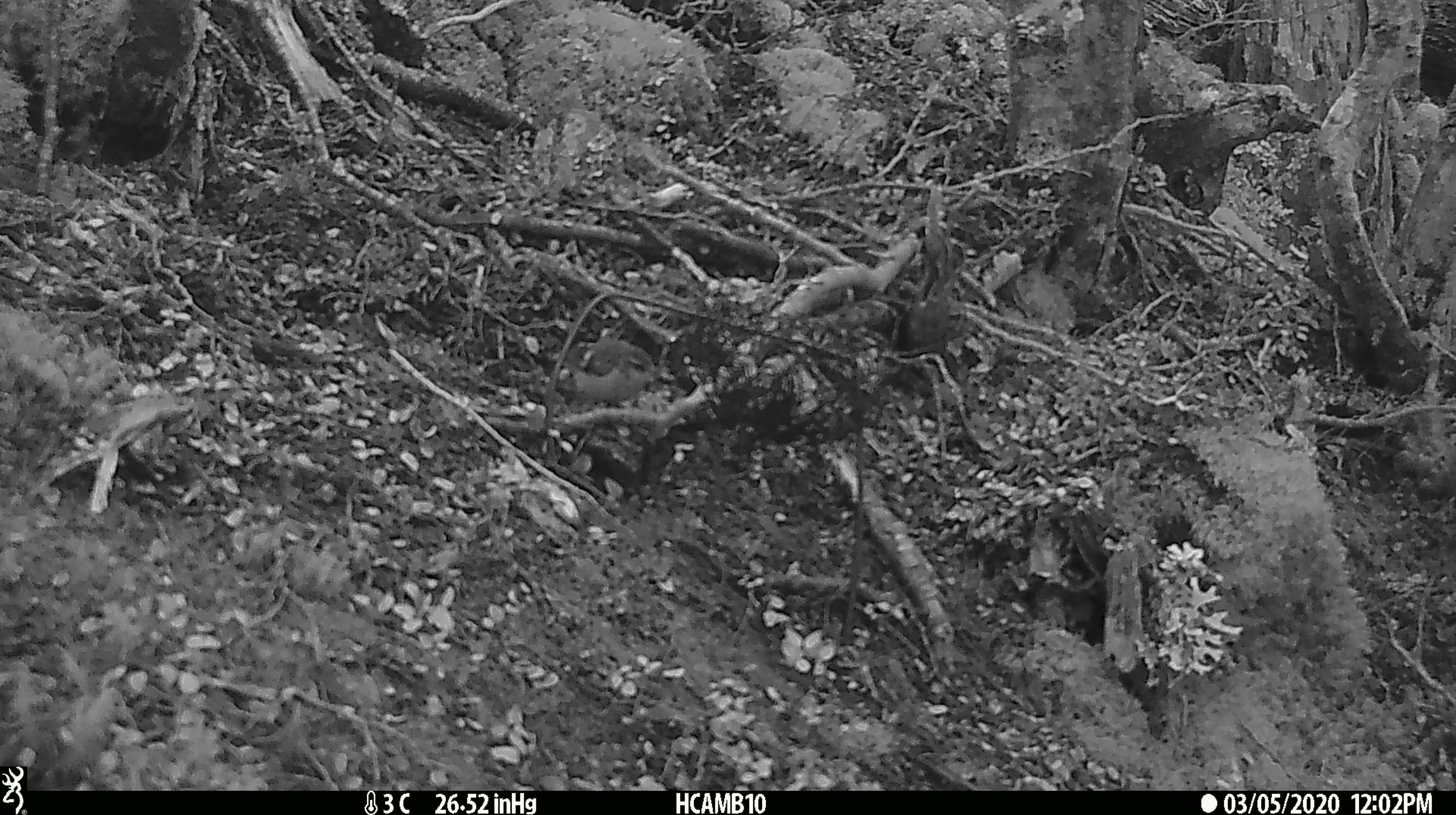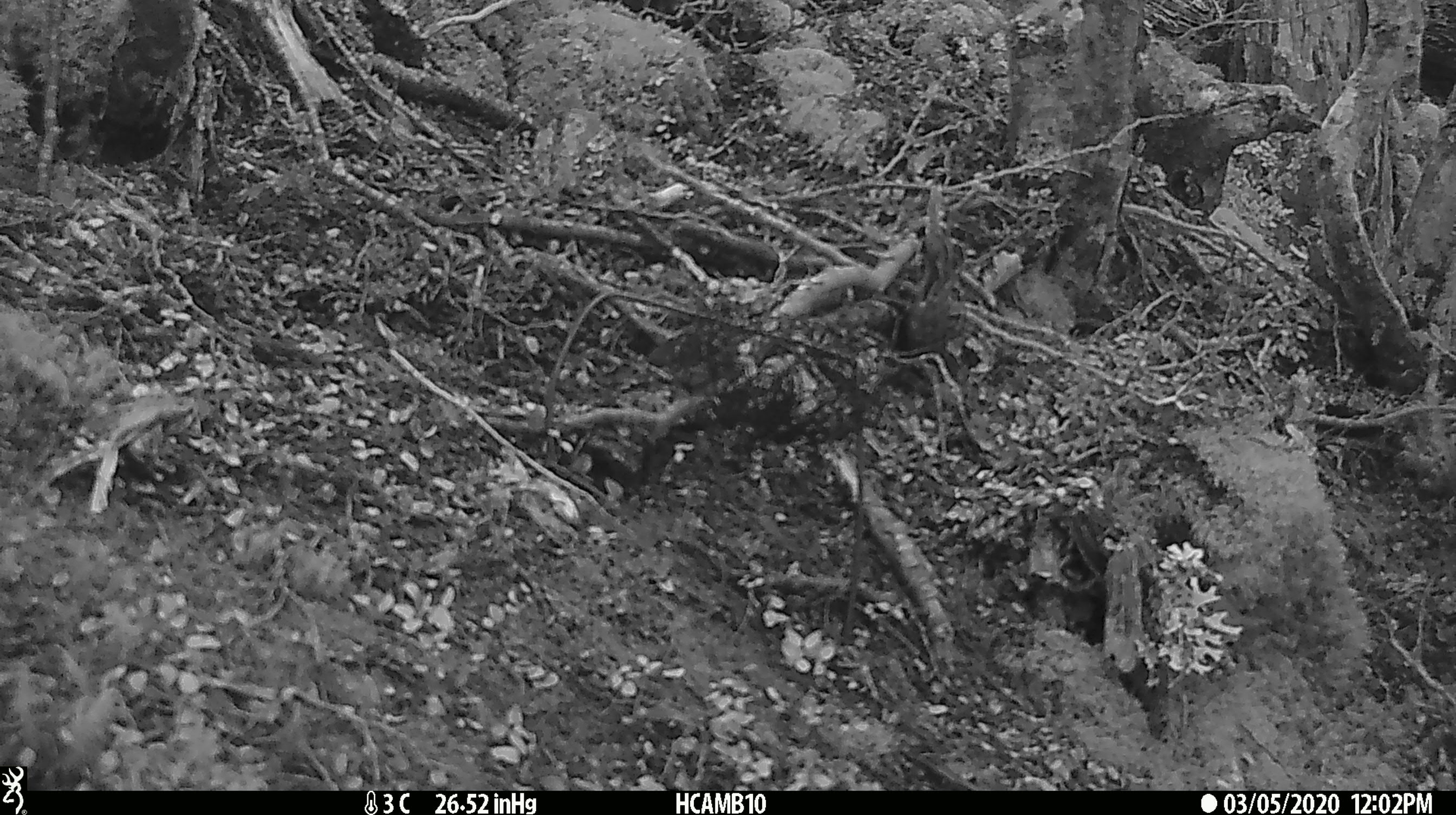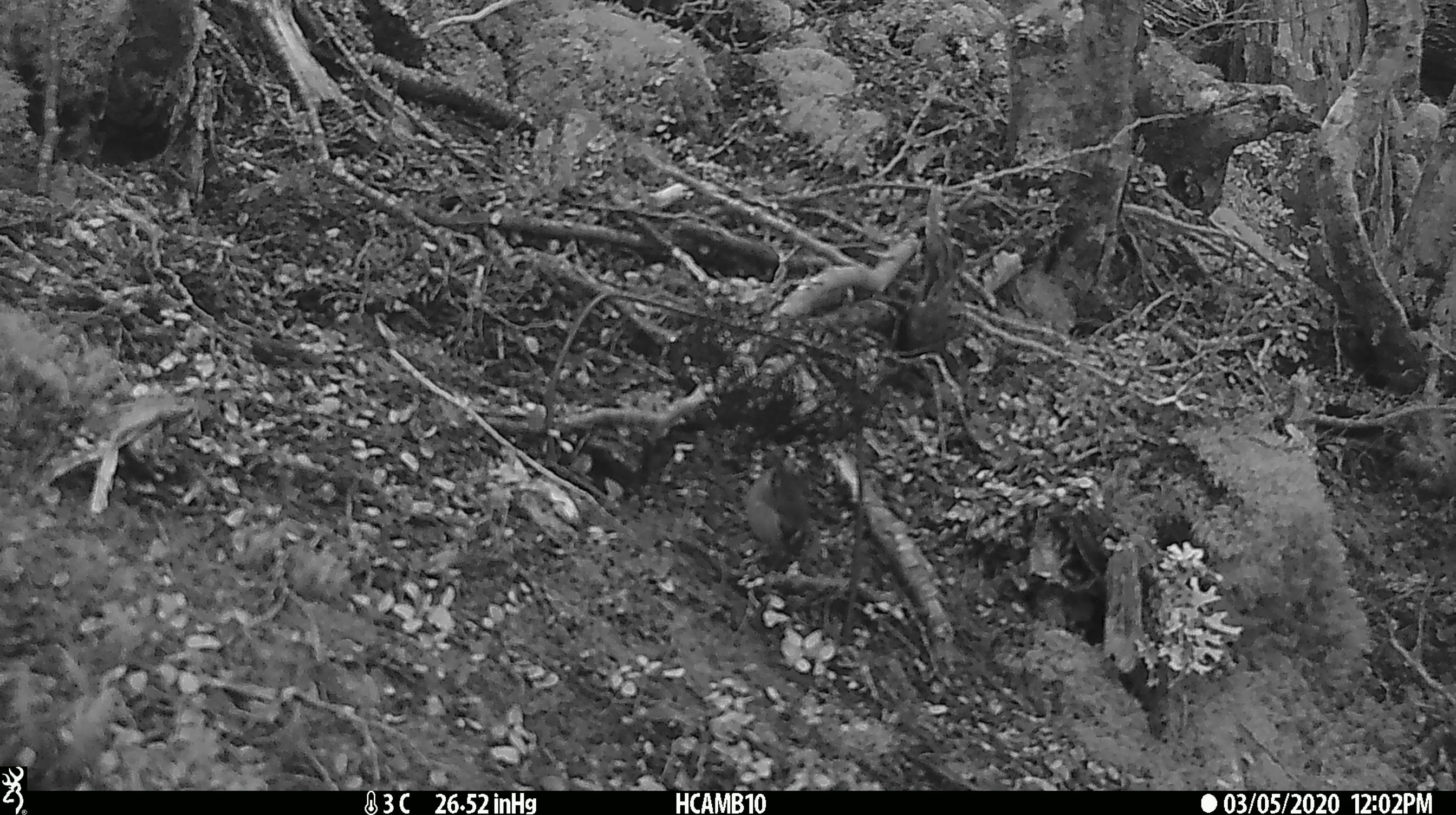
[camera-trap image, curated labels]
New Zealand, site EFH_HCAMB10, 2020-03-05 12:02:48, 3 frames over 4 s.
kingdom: Animalia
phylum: Chordata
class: Aves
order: Passeriformes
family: Acanthisittidae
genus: Acanthisitta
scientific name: Acanthisitta chloris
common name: rifleman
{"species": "rifleman (Acanthisitta chloris)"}